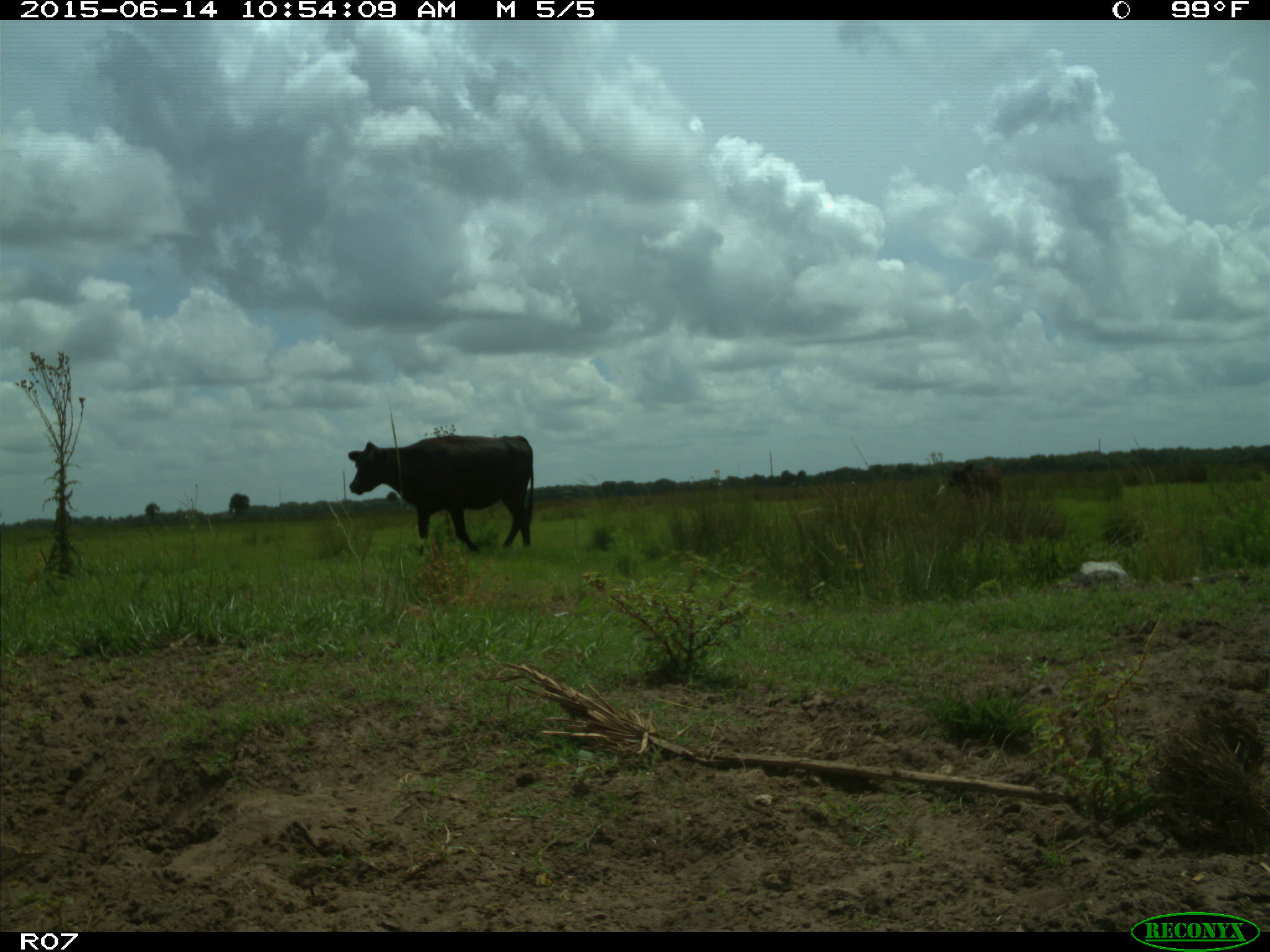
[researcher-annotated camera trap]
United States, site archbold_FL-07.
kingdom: Animalia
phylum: Chordata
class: Mammalia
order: Artiodactyla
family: Bovidae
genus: Bos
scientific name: Bos taurus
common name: domestic cow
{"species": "Bos taurus (domestic cow)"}